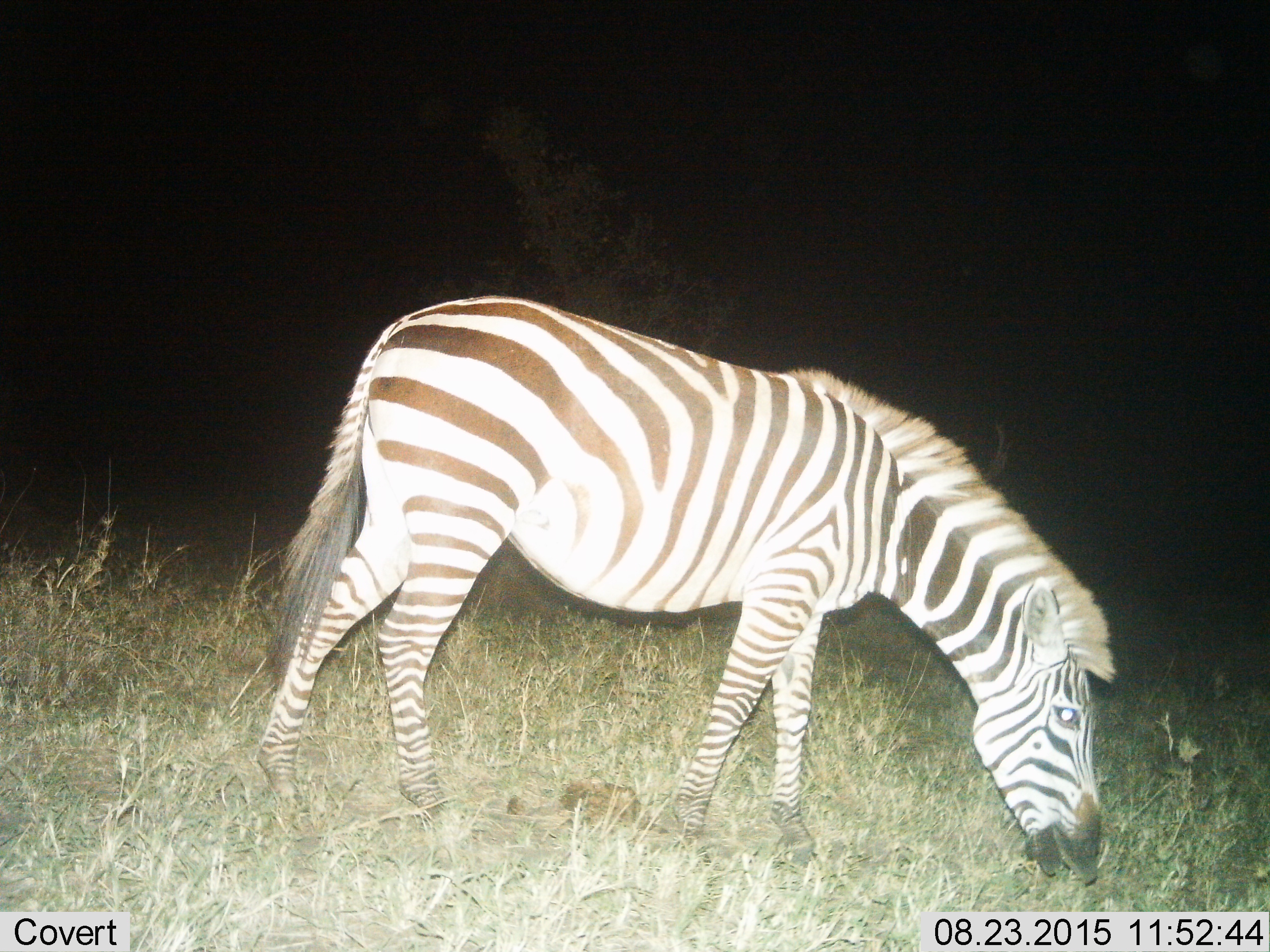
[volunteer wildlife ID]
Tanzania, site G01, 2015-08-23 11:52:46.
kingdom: Animalia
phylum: Chordata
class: Mammalia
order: Perissodactyla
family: Equidae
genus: Equus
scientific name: Equus quagga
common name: plains zebra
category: zebra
Zebra (plains zebra) (Equus quagga), count 1. Behavior (volunteer vote fractions): standing 29%, resting 0%, moving 0%, interacting 0%. Young present (vote fraction): 0%. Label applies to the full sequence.